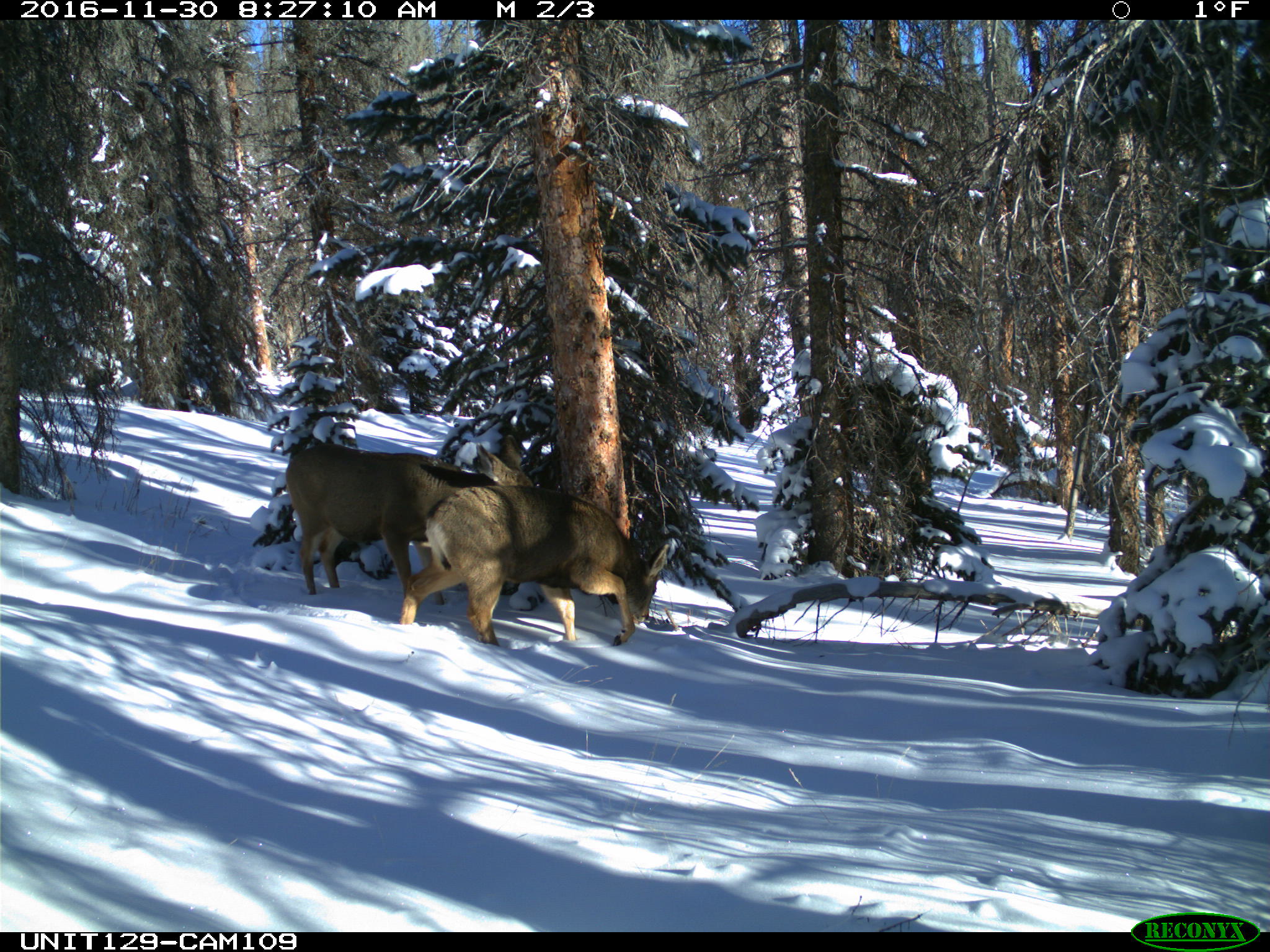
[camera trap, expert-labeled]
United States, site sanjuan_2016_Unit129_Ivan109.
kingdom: Animalia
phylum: Chordata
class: Mammalia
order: Artiodactyla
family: Cervidae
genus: Odocoileus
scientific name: Odocoileus hemionus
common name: mule deer